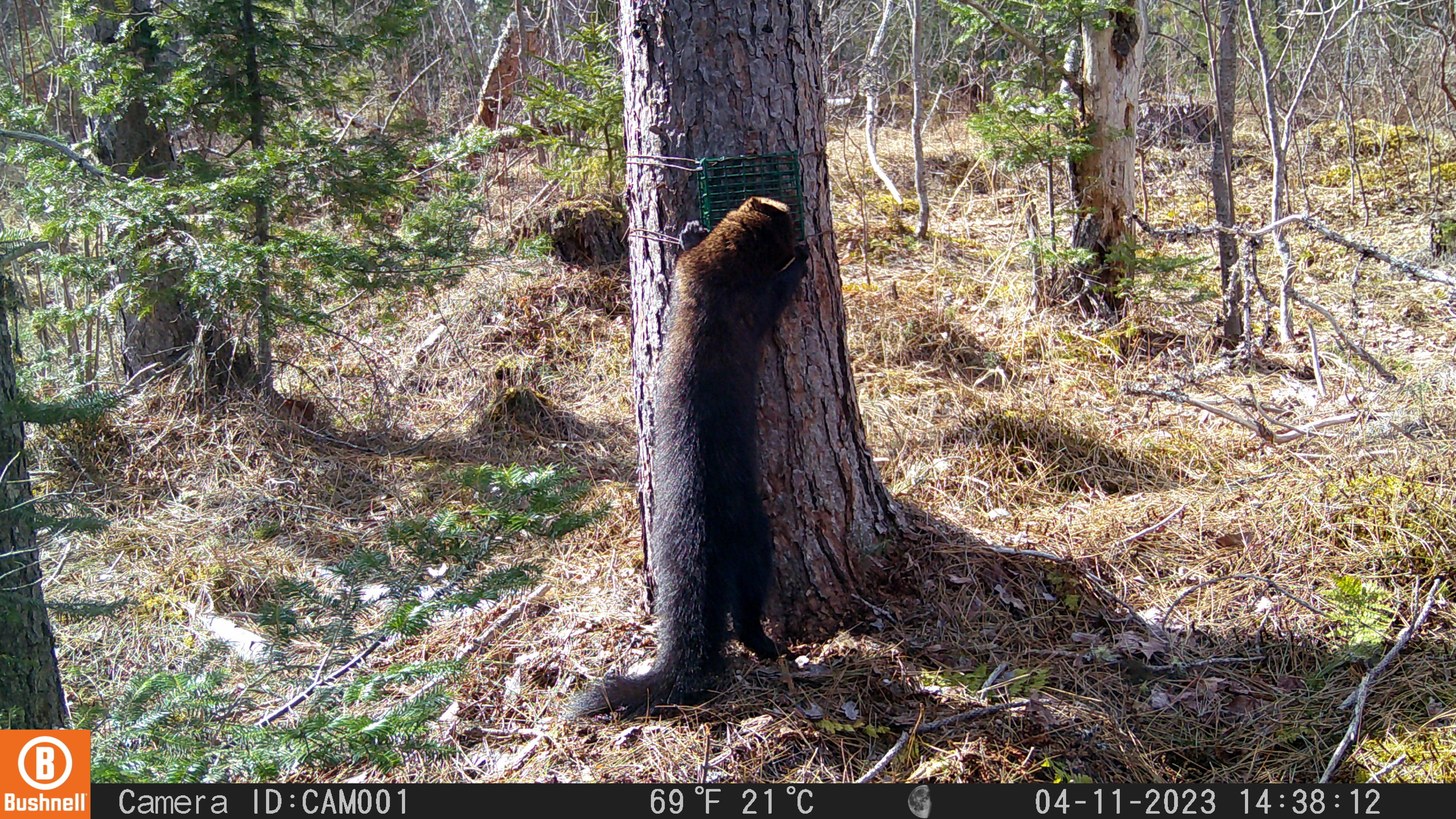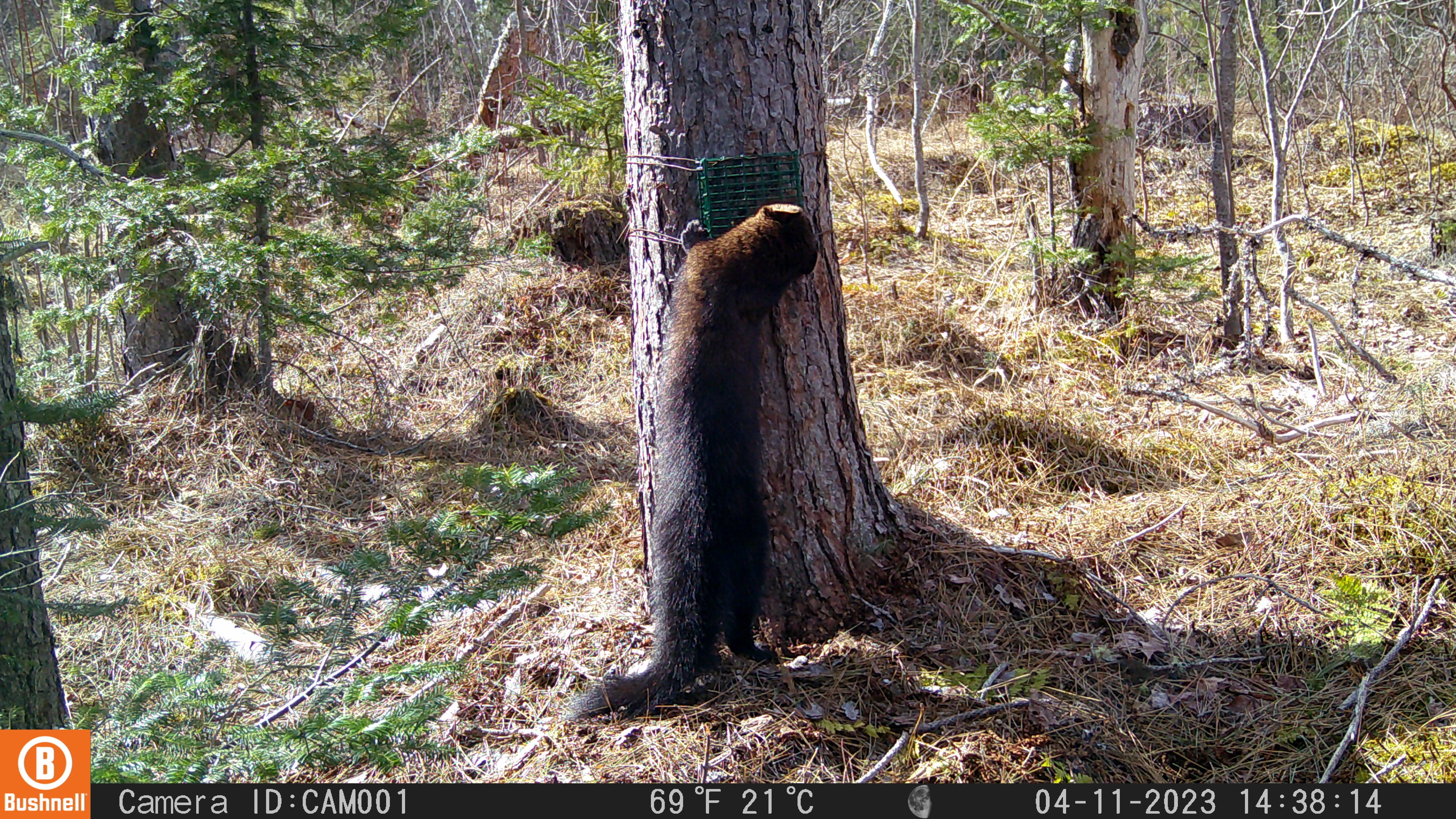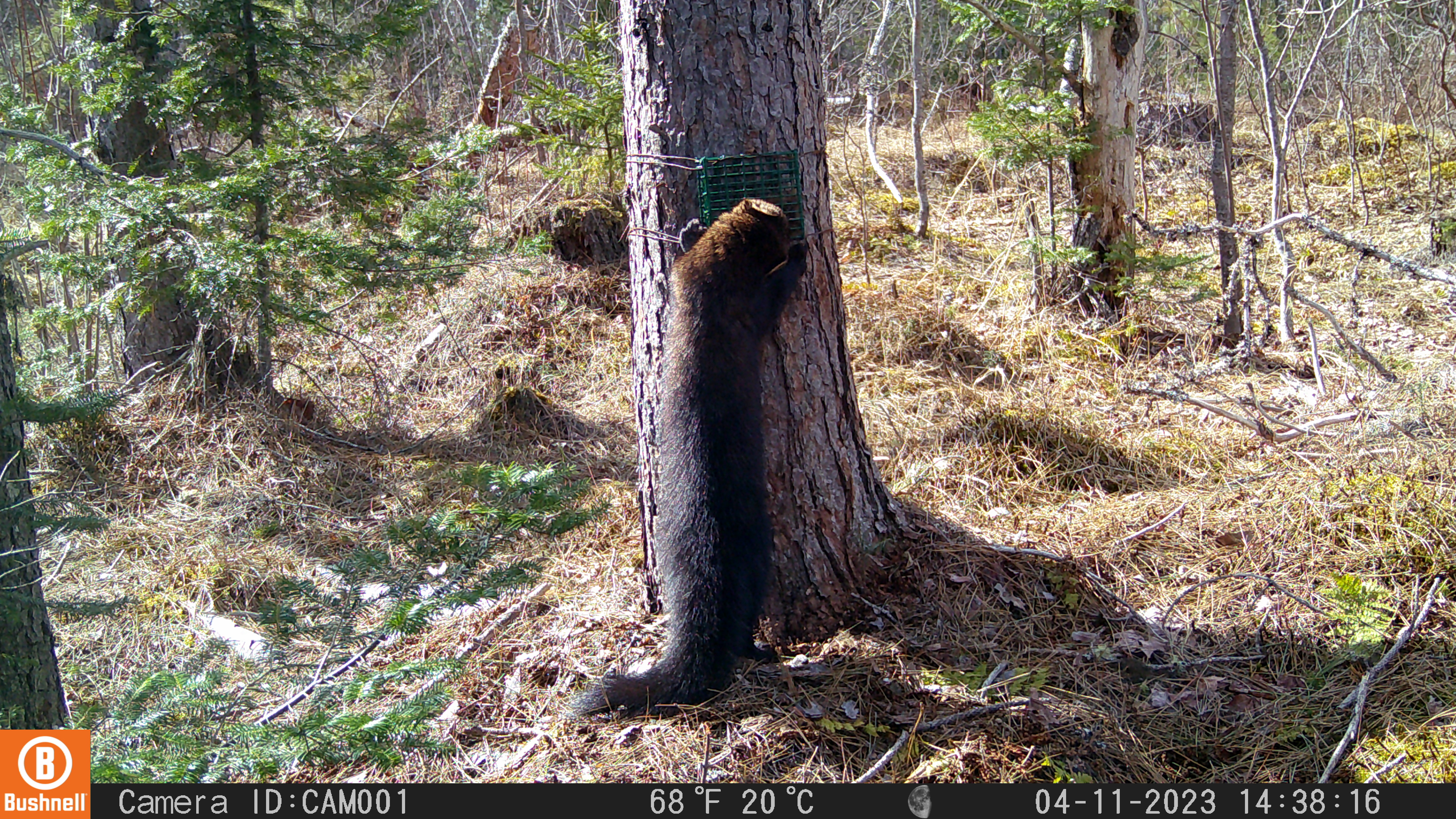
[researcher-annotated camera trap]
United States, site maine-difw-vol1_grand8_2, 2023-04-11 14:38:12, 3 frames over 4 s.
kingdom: Animalia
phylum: Chordata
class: Mammalia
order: Carnivora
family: Mustelidae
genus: Pekania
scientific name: Pekania pennanti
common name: fisher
Fisher (Pekania pennanti).